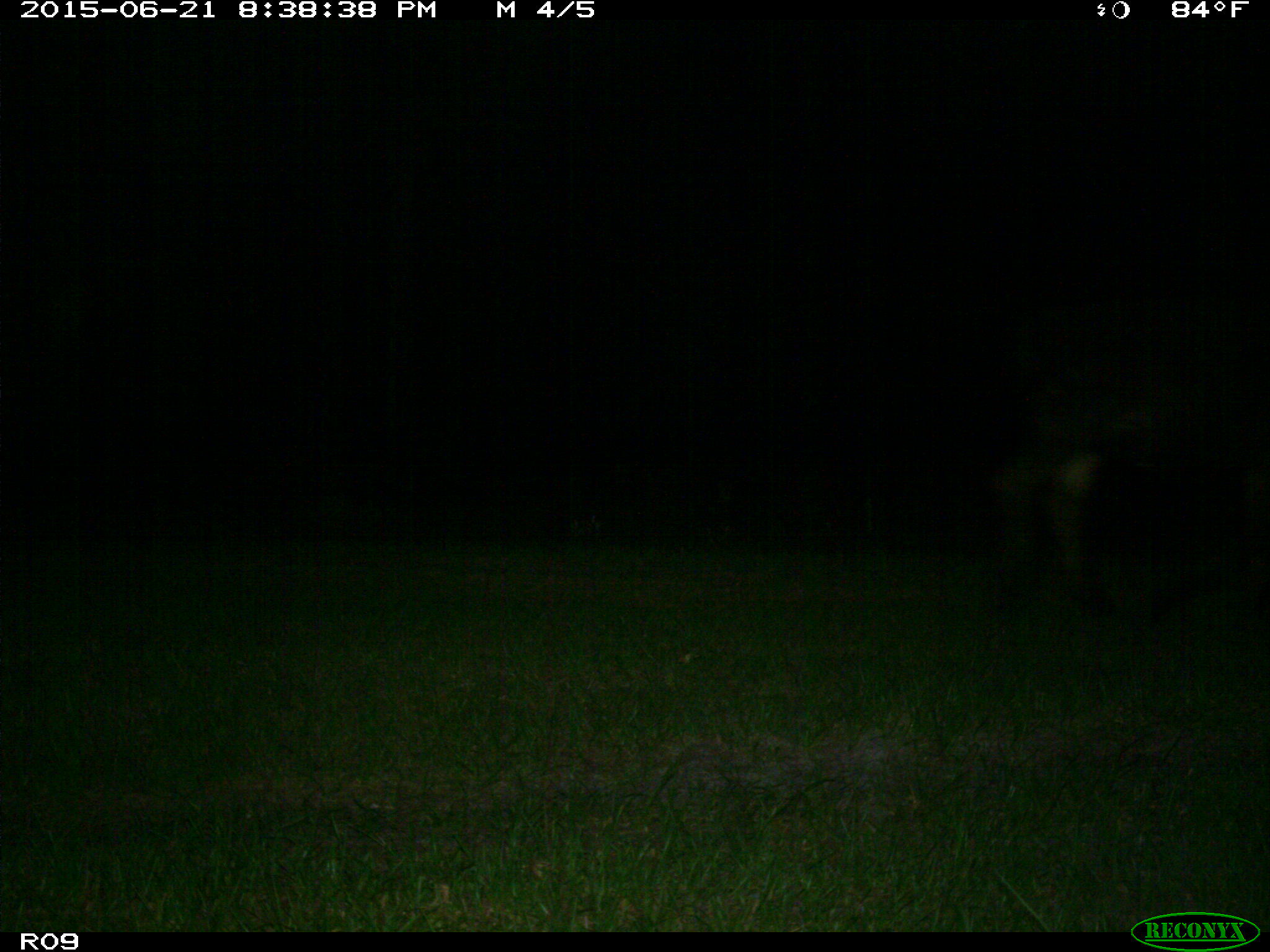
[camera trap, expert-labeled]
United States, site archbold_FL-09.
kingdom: Animalia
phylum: Chordata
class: Mammalia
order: Artiodactyla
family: Bovidae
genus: Bos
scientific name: Bos taurus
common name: domestic cow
Bos taurus (domestic cow).